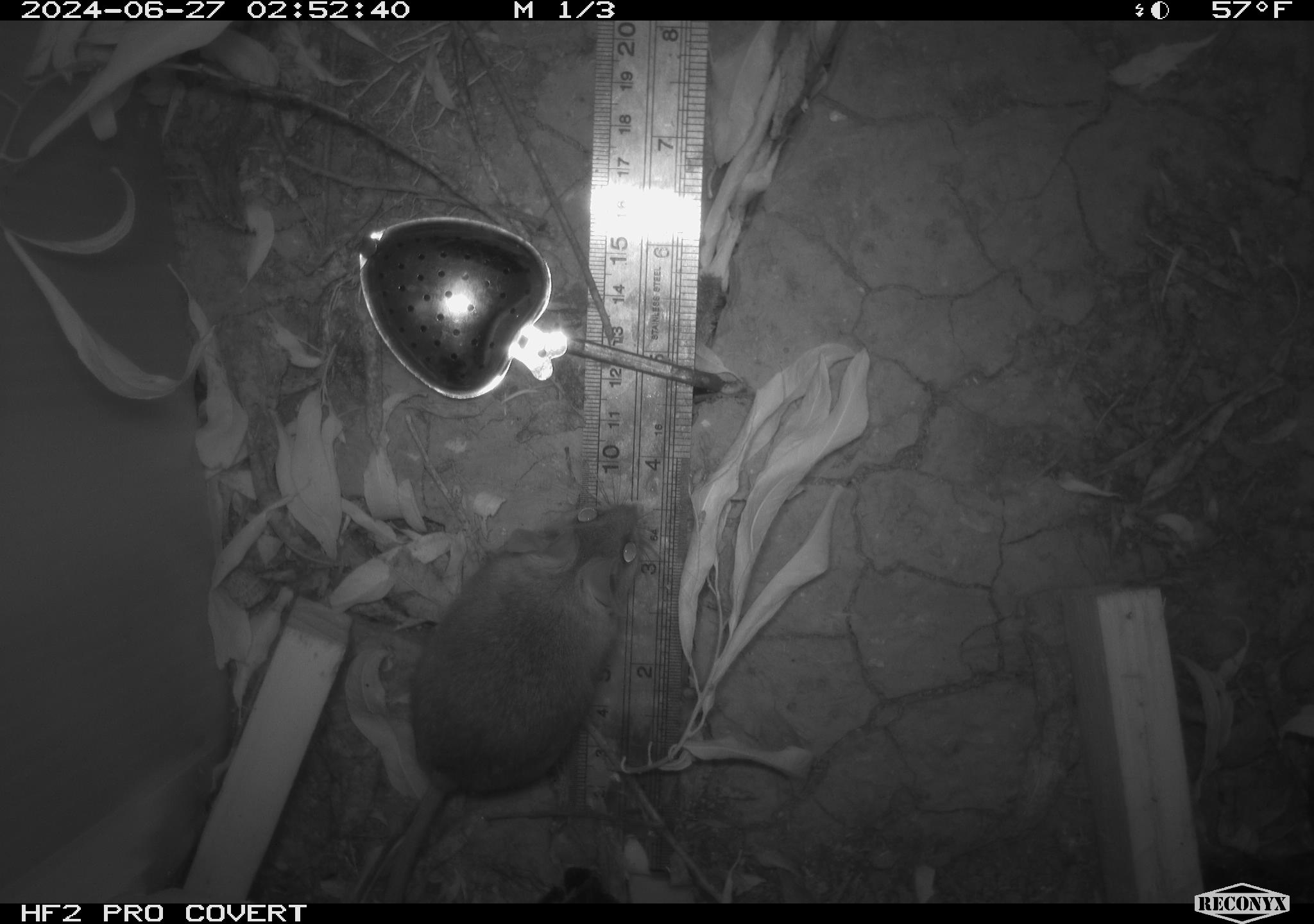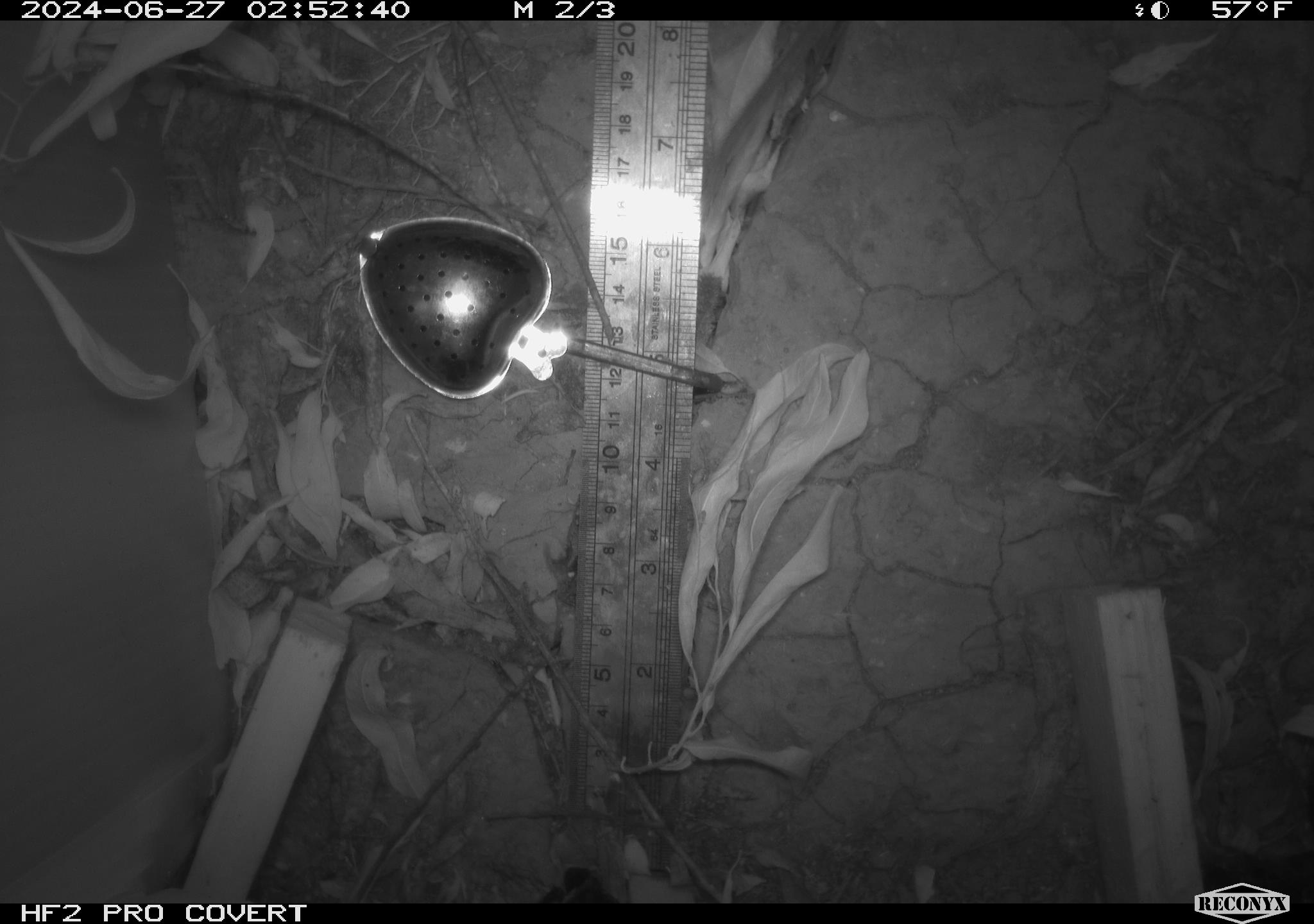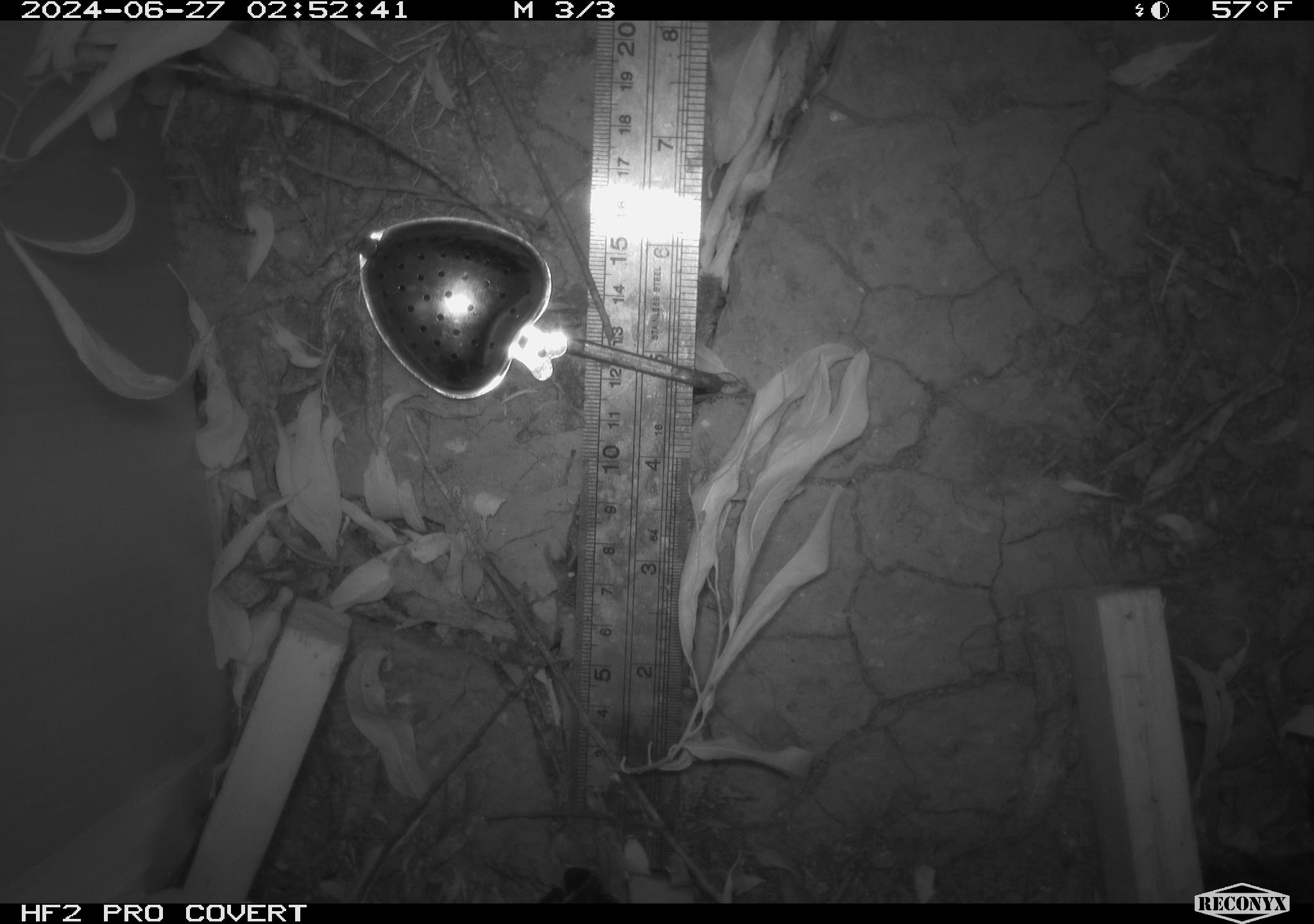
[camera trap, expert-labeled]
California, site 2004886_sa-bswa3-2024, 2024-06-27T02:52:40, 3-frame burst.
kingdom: Animalia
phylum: Chordata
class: Mammalia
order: Rodentia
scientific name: Rodentia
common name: mouse species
Mouse species (Rodentia).